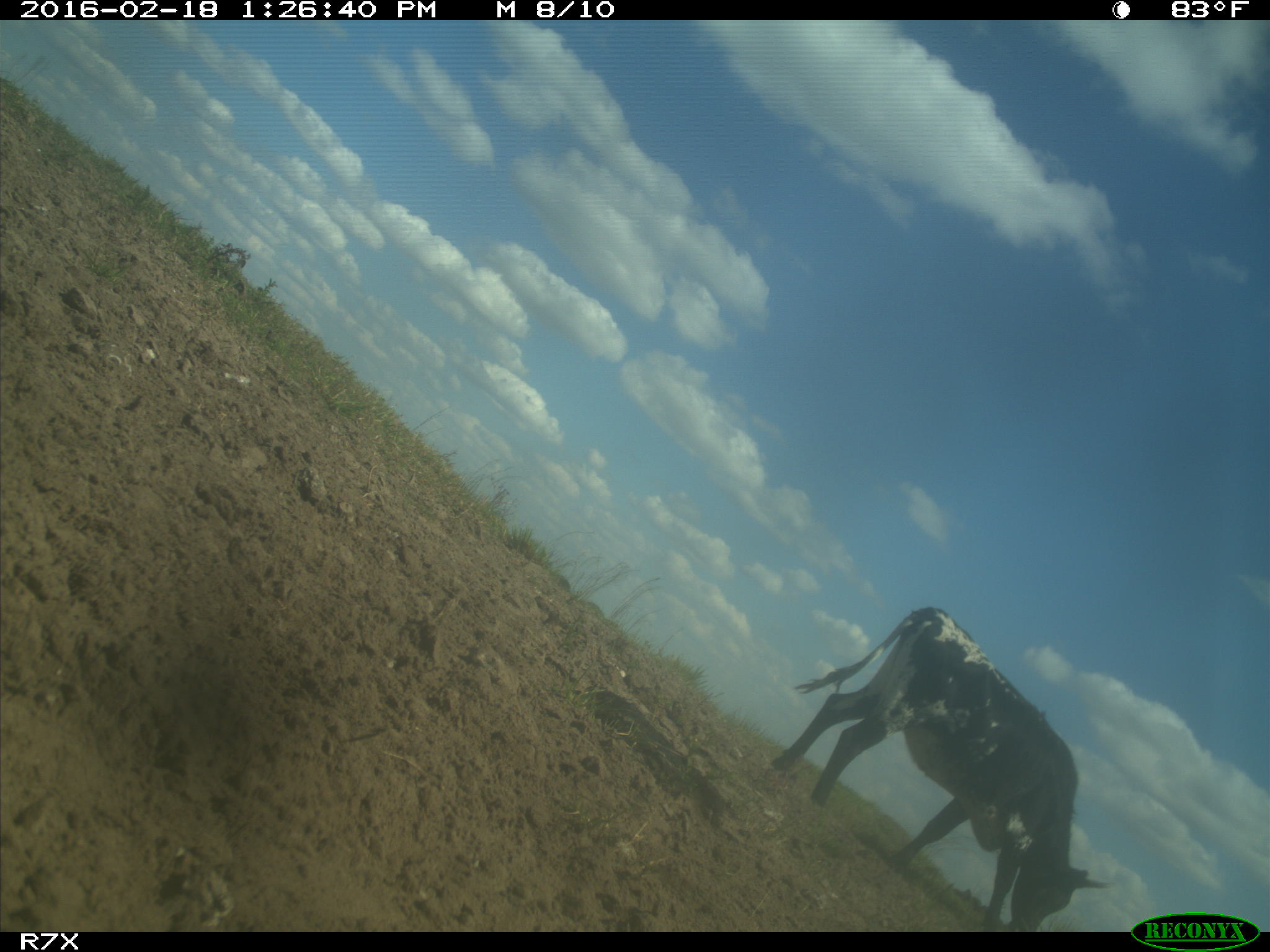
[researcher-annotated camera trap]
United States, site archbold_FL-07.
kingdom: Animalia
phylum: Chordata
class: Mammalia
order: Artiodactyla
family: Bovidae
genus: Bos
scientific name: Bos taurus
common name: domestic cow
Bos taurus (domestic cow).